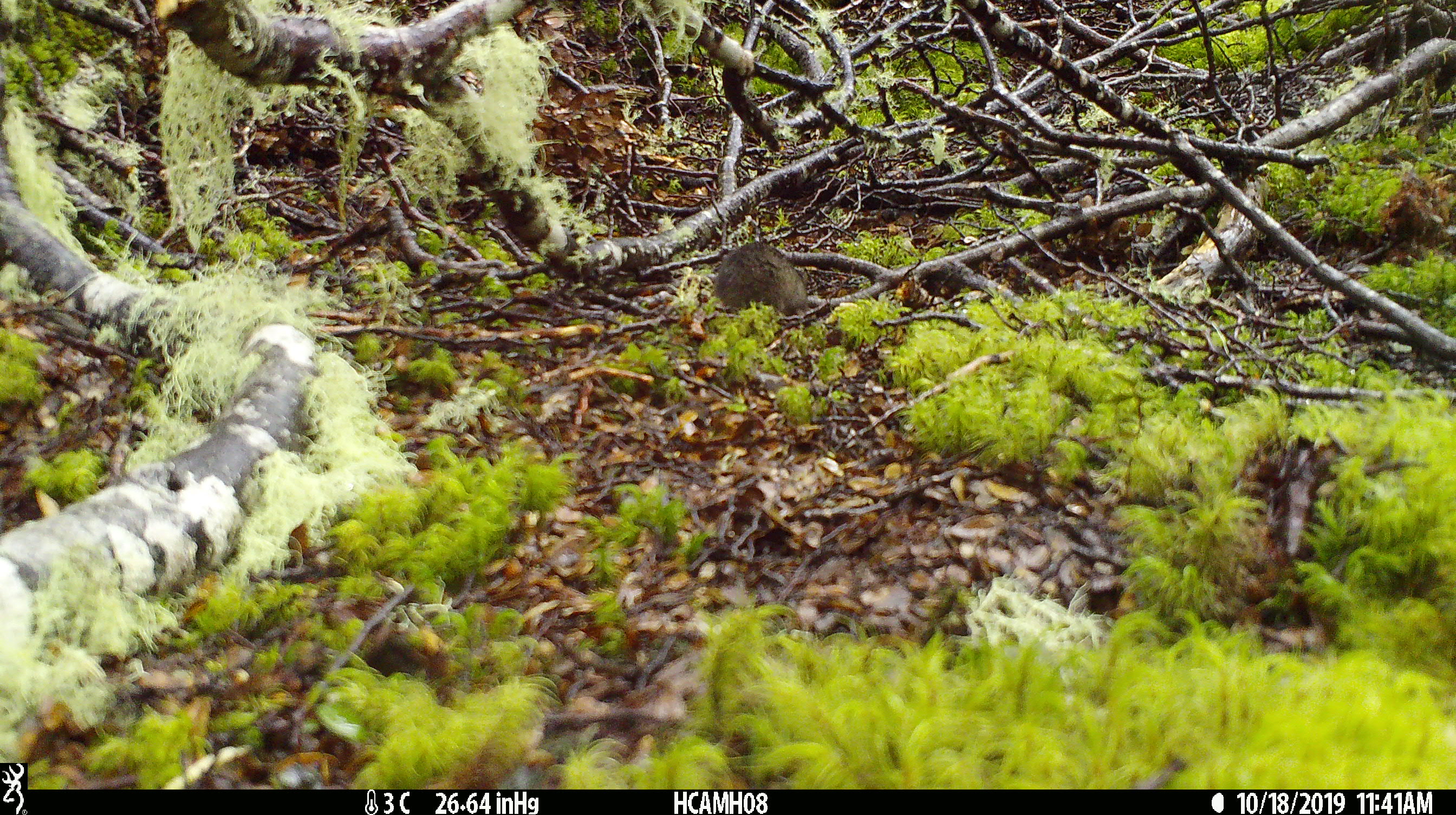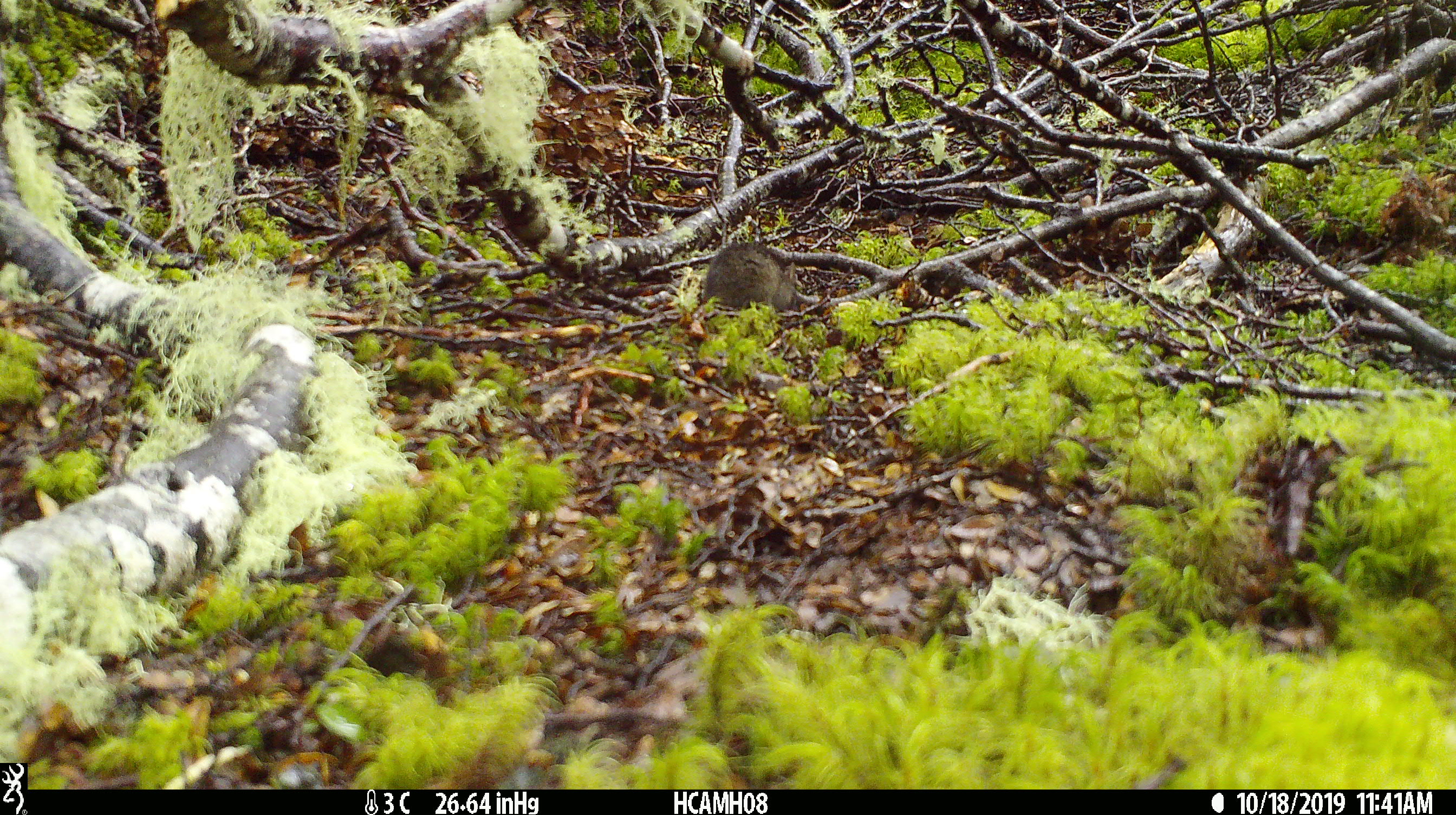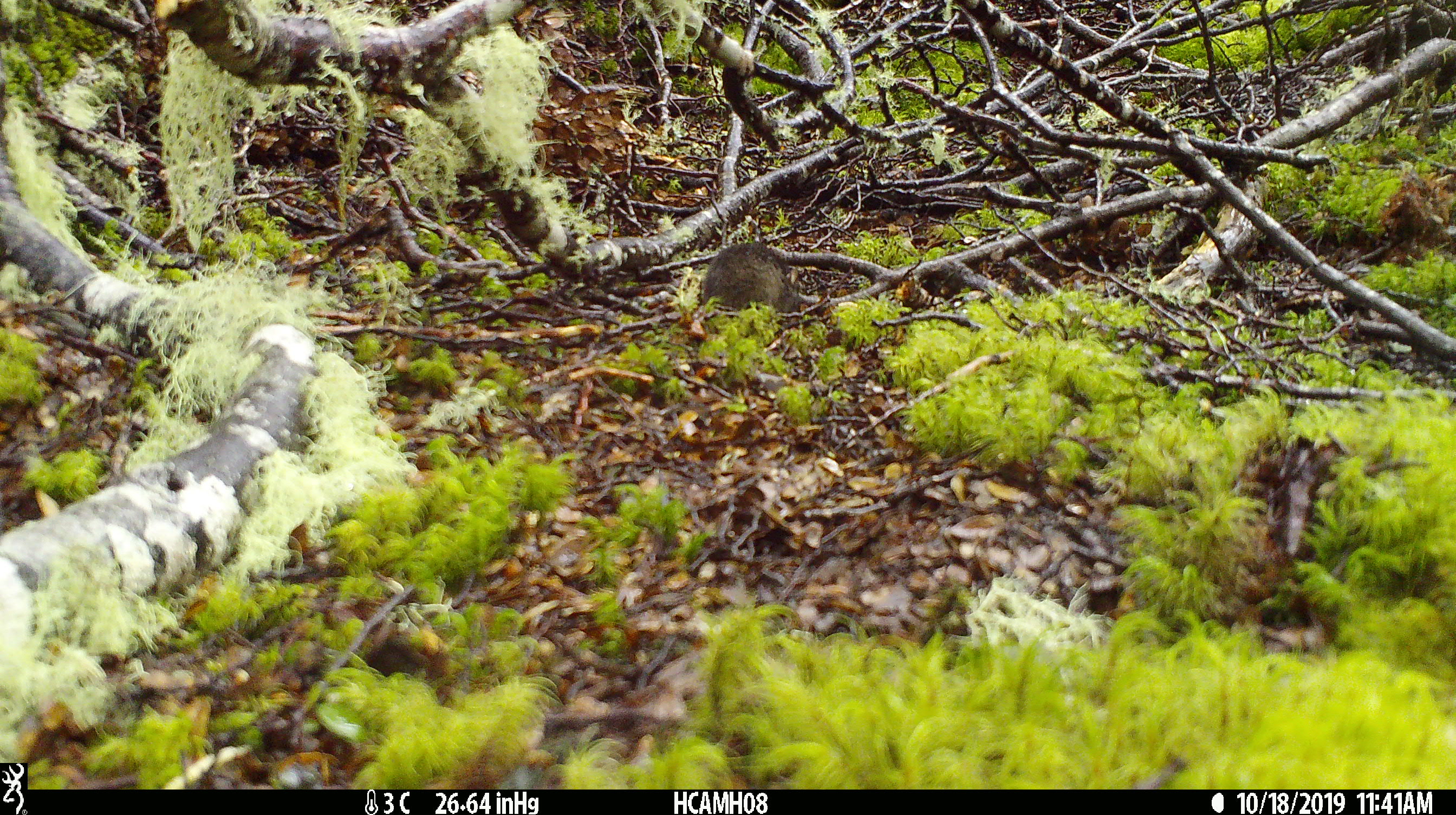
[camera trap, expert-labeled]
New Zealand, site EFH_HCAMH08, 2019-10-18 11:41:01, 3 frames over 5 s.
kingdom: Animalia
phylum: Chordata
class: Mammalia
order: Rodentia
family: Muridae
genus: Mus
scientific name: Mus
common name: mouse